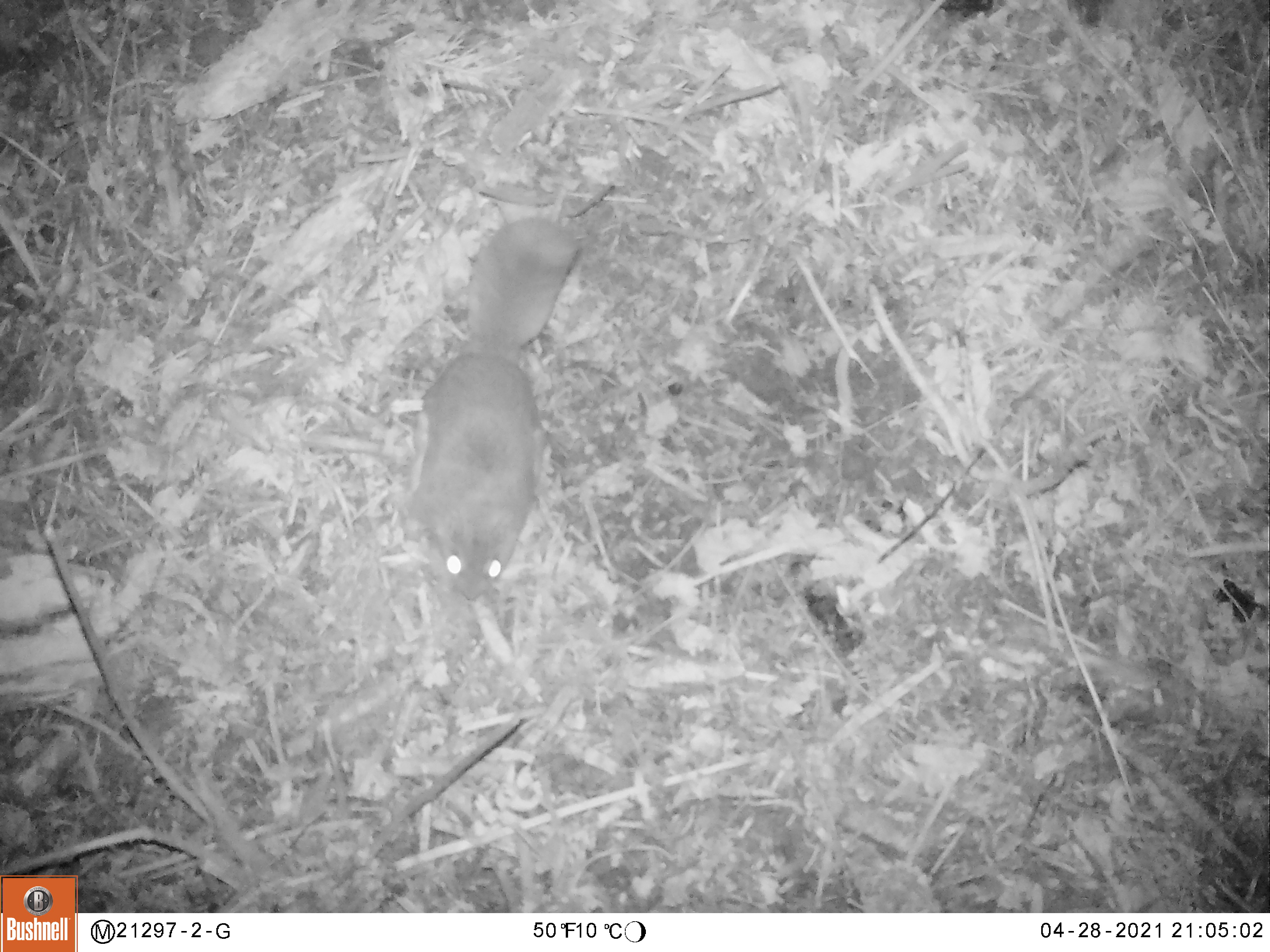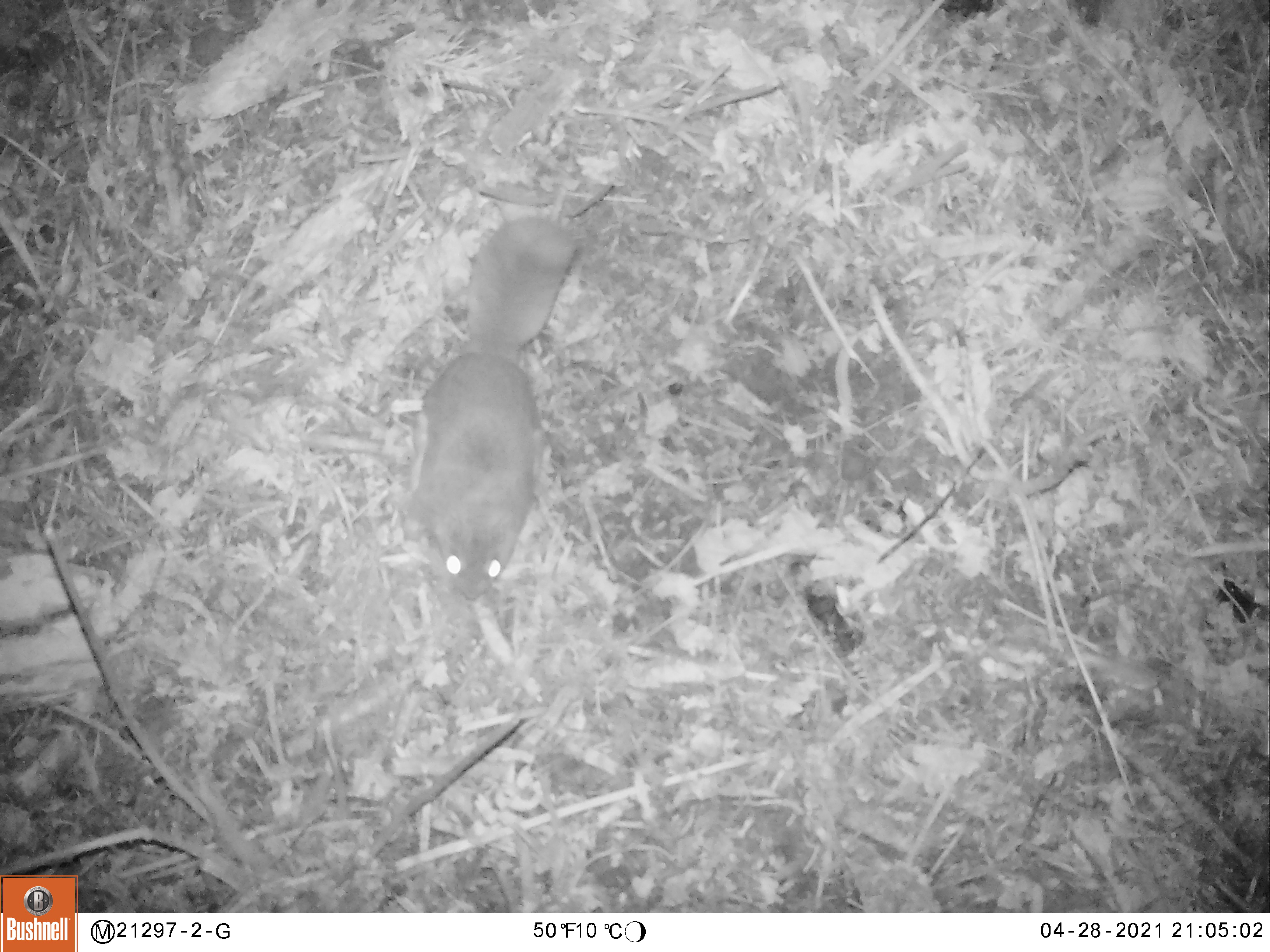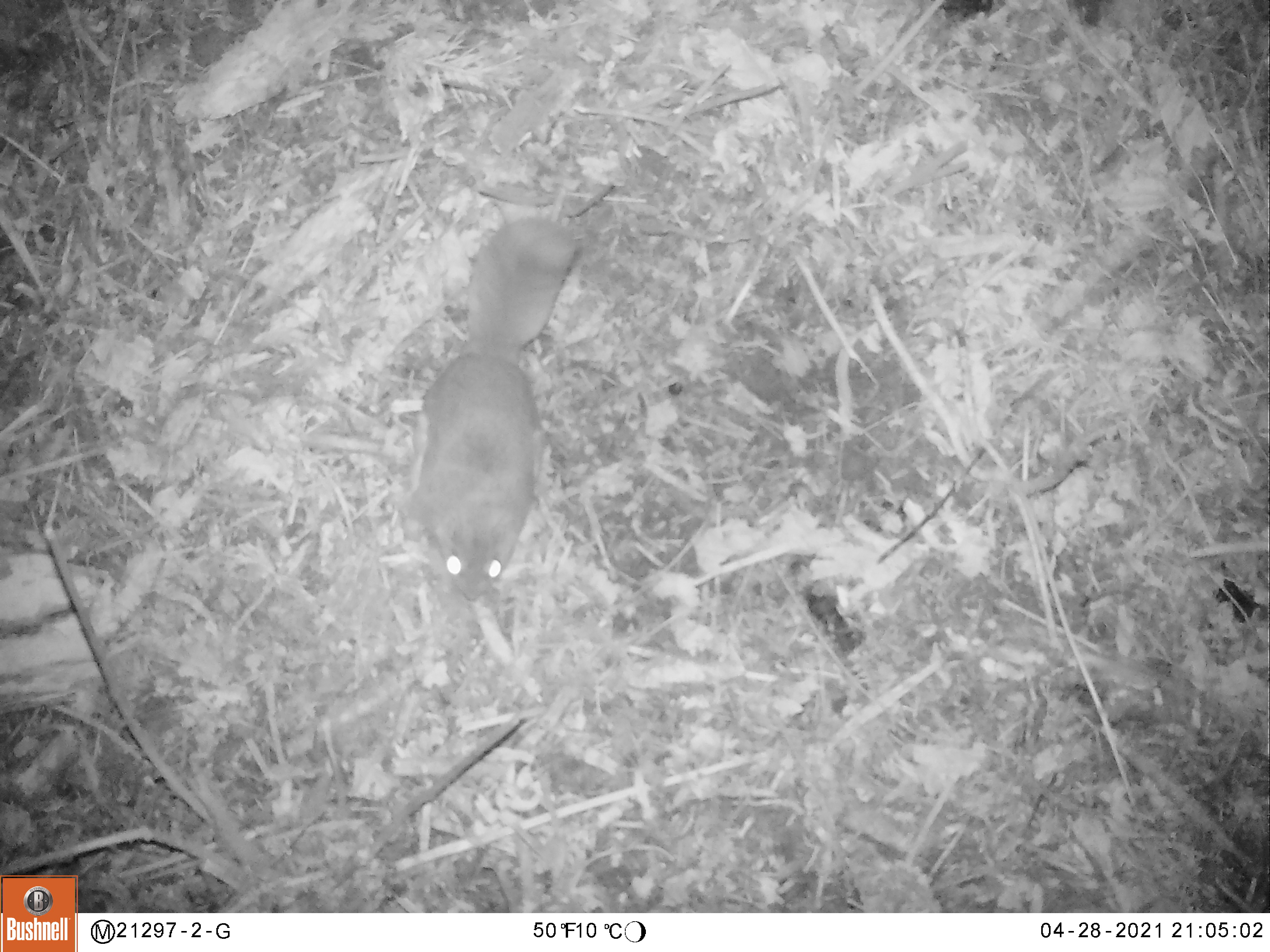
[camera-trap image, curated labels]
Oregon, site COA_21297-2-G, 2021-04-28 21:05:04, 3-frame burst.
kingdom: Animalia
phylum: Chordata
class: Mammalia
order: Rodentia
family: Sciuridae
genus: Glaucomys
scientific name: Glaucomys oregonensis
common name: humboldt's flying squirrel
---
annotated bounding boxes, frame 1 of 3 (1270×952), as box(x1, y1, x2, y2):
humboldt's flying squirrel: box(397, 217, 593, 607)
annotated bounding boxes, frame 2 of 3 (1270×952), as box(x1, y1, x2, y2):
humboldt's flying squirrel: box(392, 216, 586, 607)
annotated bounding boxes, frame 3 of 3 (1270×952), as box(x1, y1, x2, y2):
humboldt's flying squirrel: box(399, 211, 582, 598)